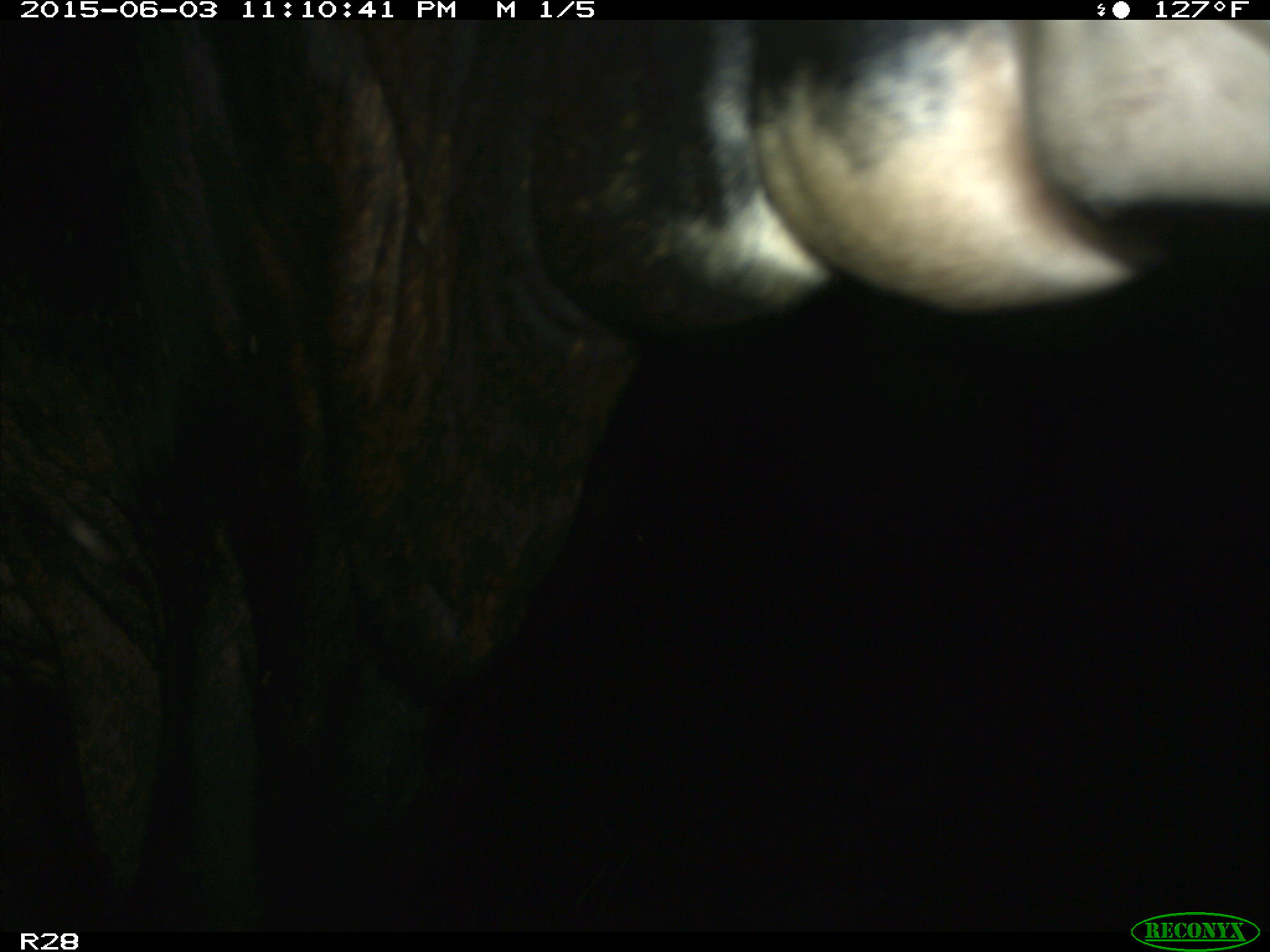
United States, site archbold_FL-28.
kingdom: Animalia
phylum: Chordata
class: Mammalia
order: Artiodactyla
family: Bovidae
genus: Bos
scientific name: Bos taurus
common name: domestic cow